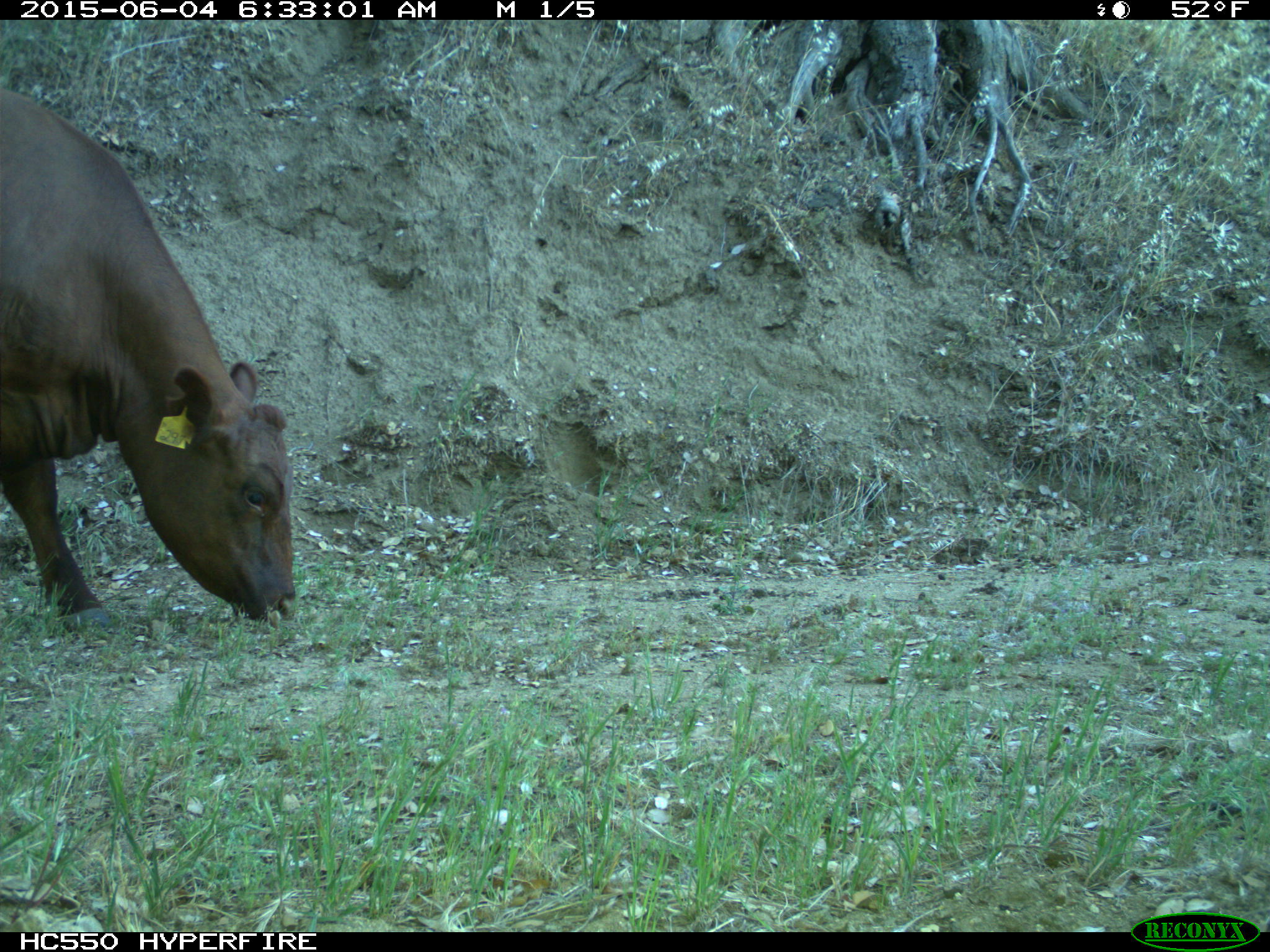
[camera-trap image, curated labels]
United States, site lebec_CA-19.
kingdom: Animalia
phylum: Chordata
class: Mammalia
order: Artiodactyla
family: Bovidae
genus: Bos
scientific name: Bos taurus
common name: domestic cow